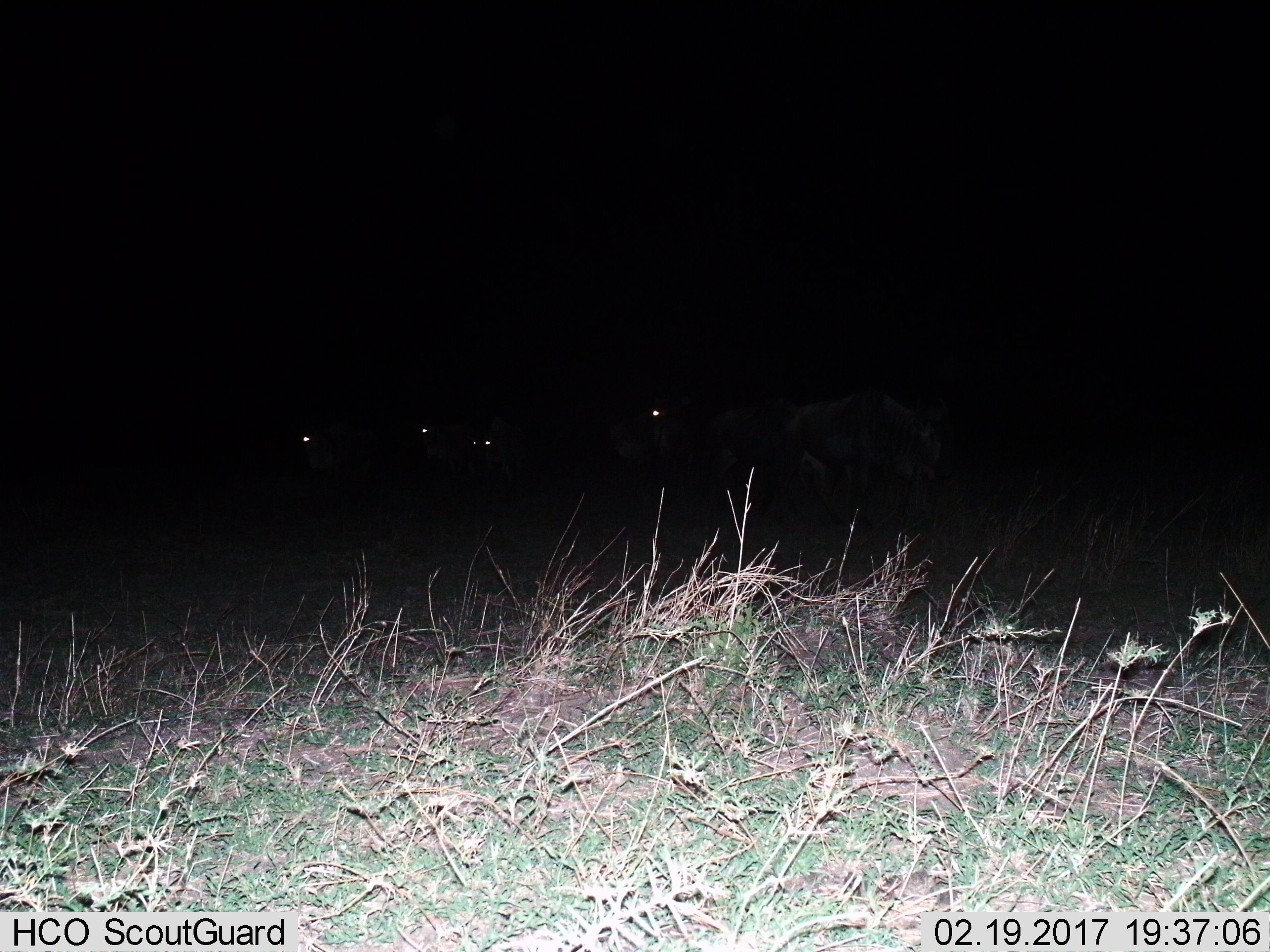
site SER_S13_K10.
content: unidentified animal